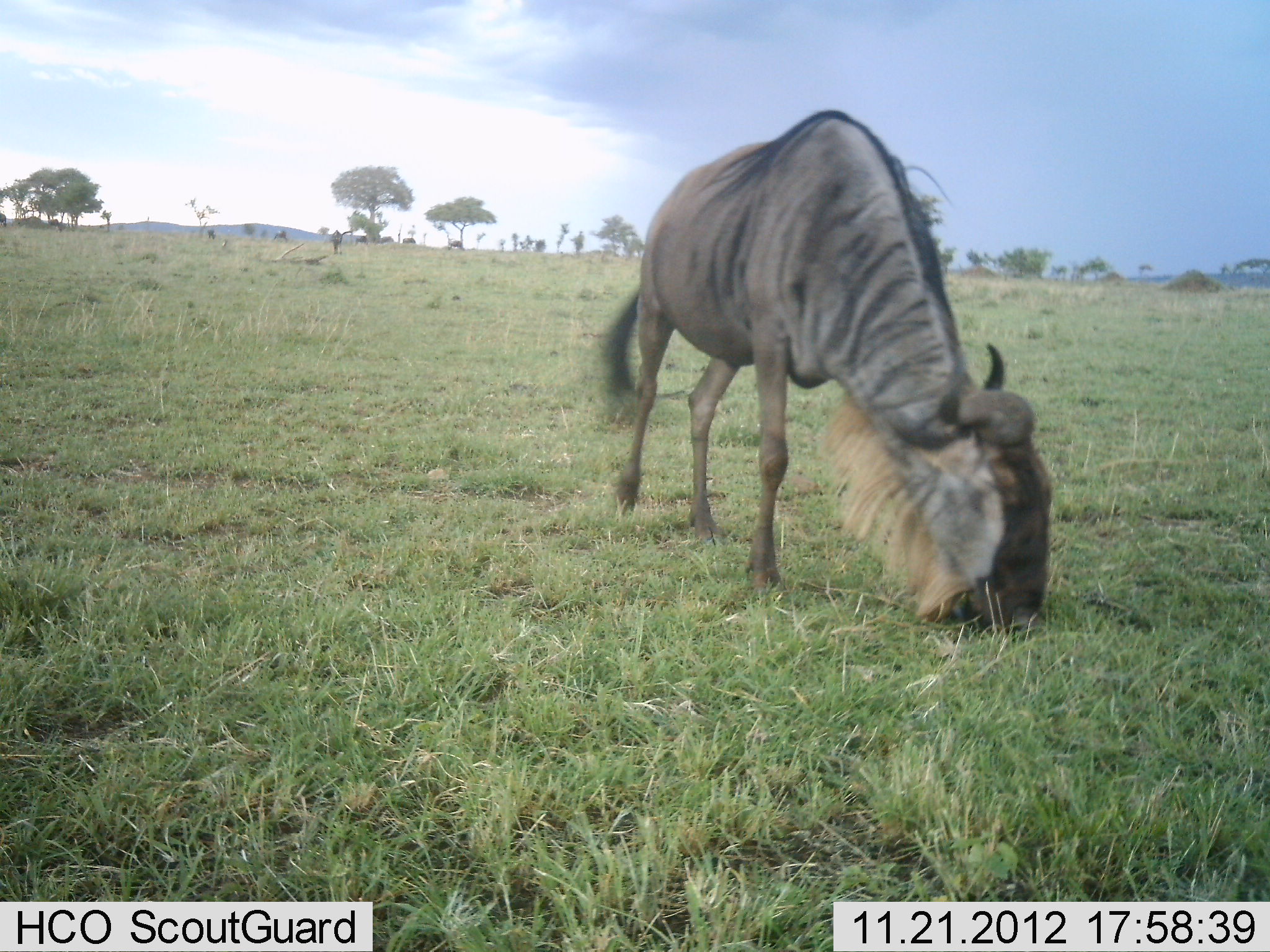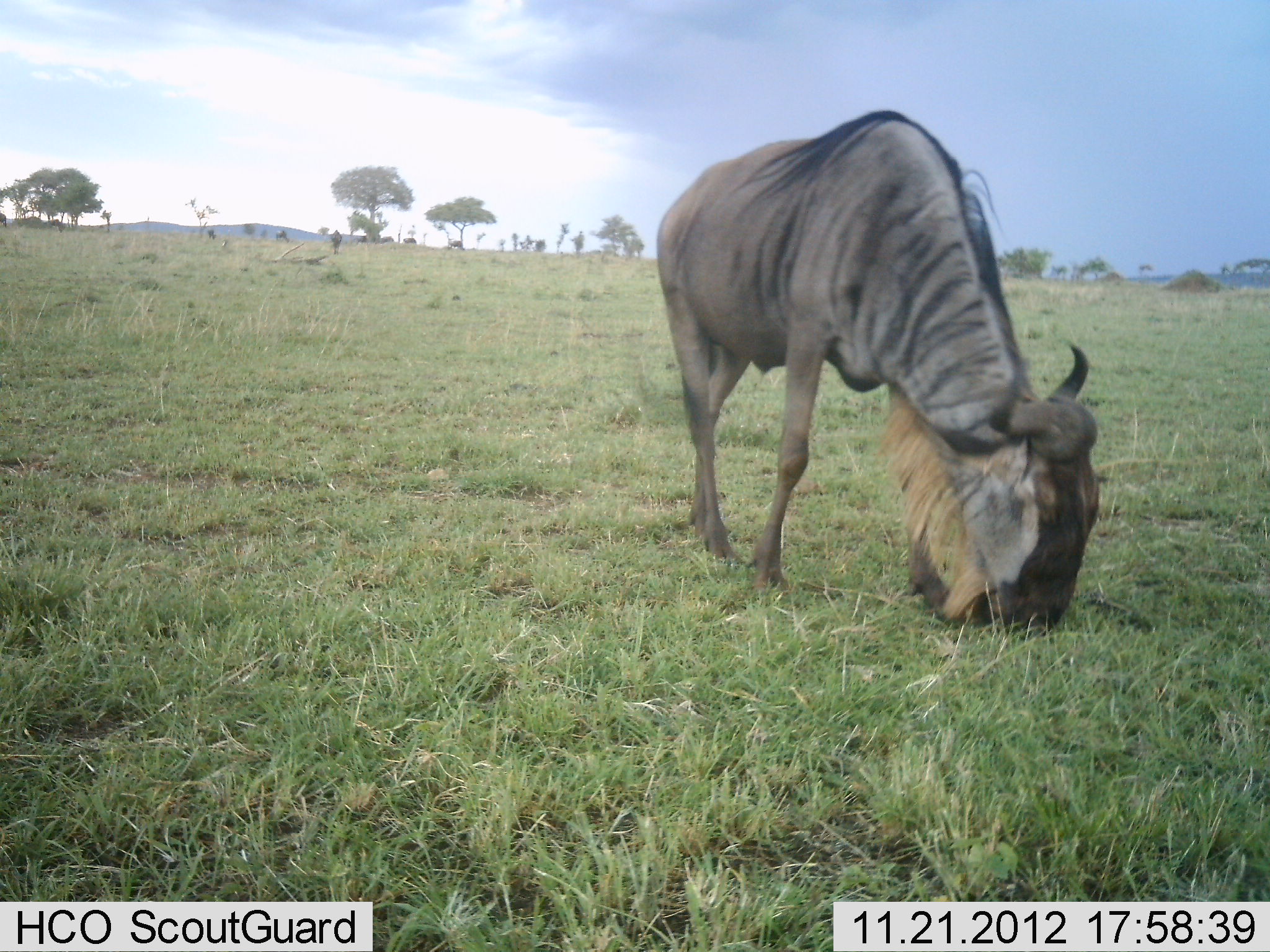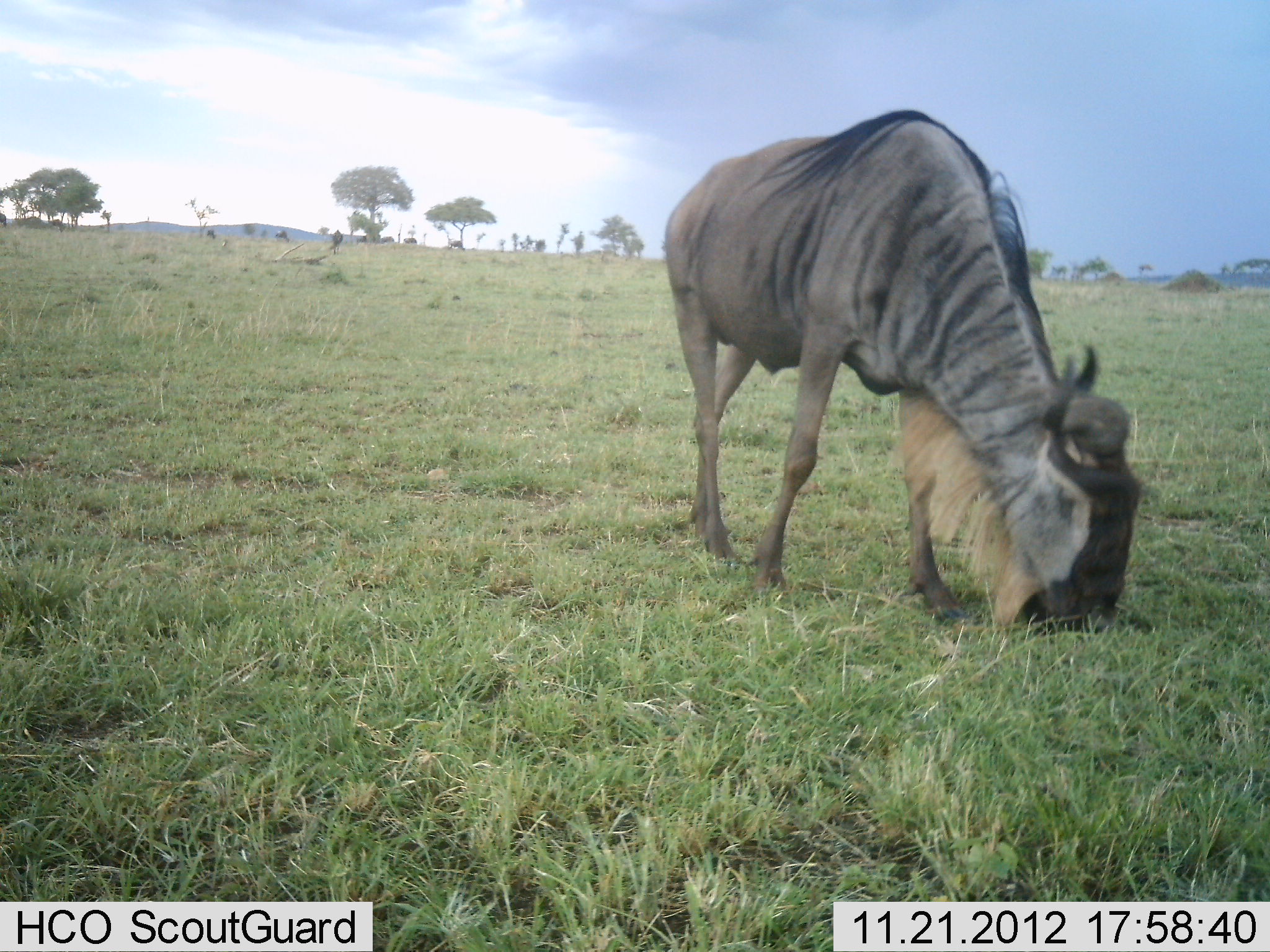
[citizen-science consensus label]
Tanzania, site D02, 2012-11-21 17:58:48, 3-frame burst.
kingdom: Animalia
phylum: Chordata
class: Mammalia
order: Artiodactyla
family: Bovidae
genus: Connochaetes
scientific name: Connochaetes taurinus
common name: blue wildebeest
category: wildebeest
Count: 1.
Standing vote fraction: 21%.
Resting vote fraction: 0%.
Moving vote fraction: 11%.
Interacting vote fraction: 0%.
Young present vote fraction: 0%.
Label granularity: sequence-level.